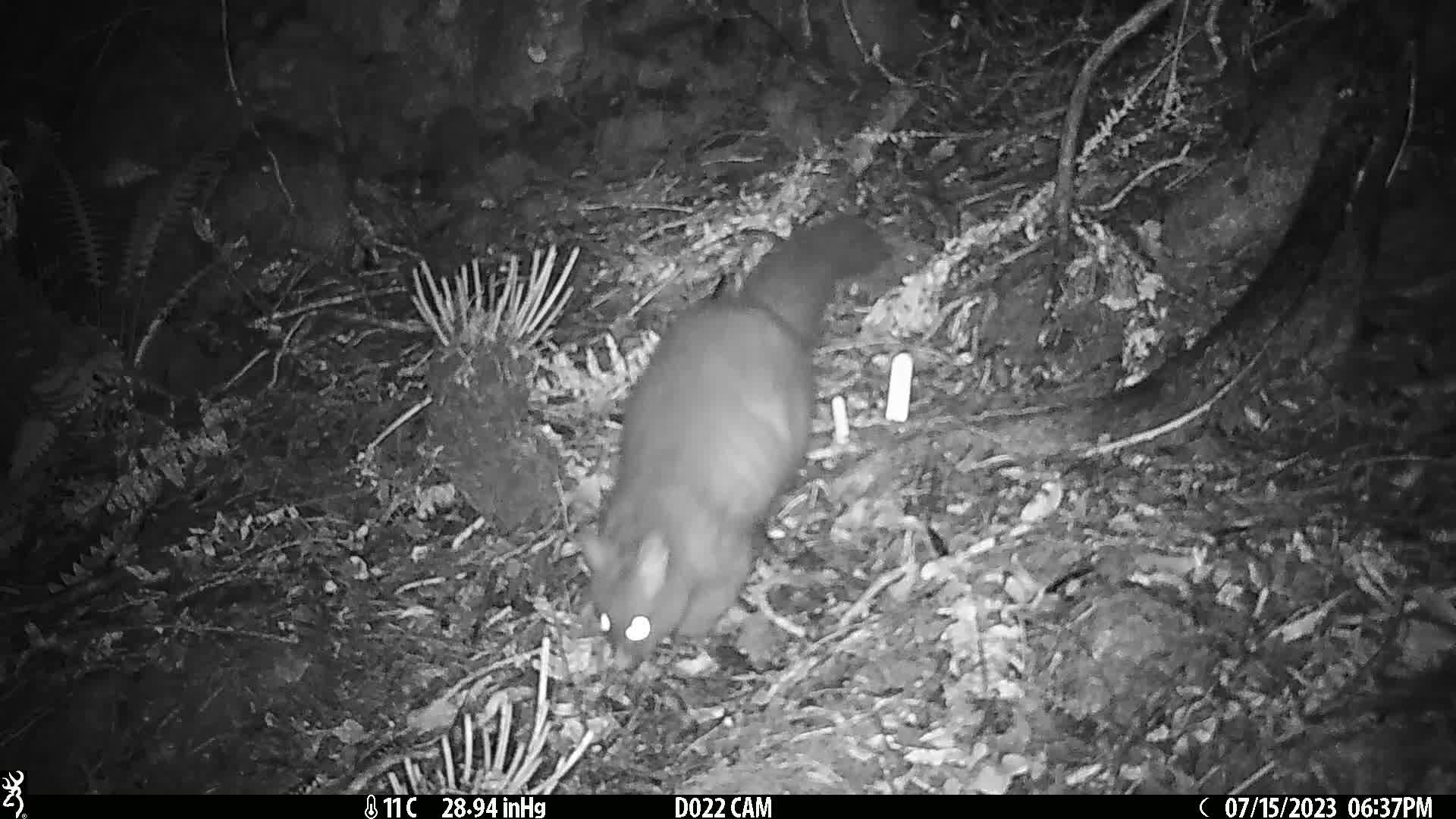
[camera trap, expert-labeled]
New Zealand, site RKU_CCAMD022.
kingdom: Animalia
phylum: Chordata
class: Mammalia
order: Diprotodontia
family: Phalangeridae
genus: Trichosurus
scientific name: Trichosurus vulpecula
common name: common brushtail possum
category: possum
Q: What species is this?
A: Possum (common brushtail possum) (Trichosurus vulpecula).